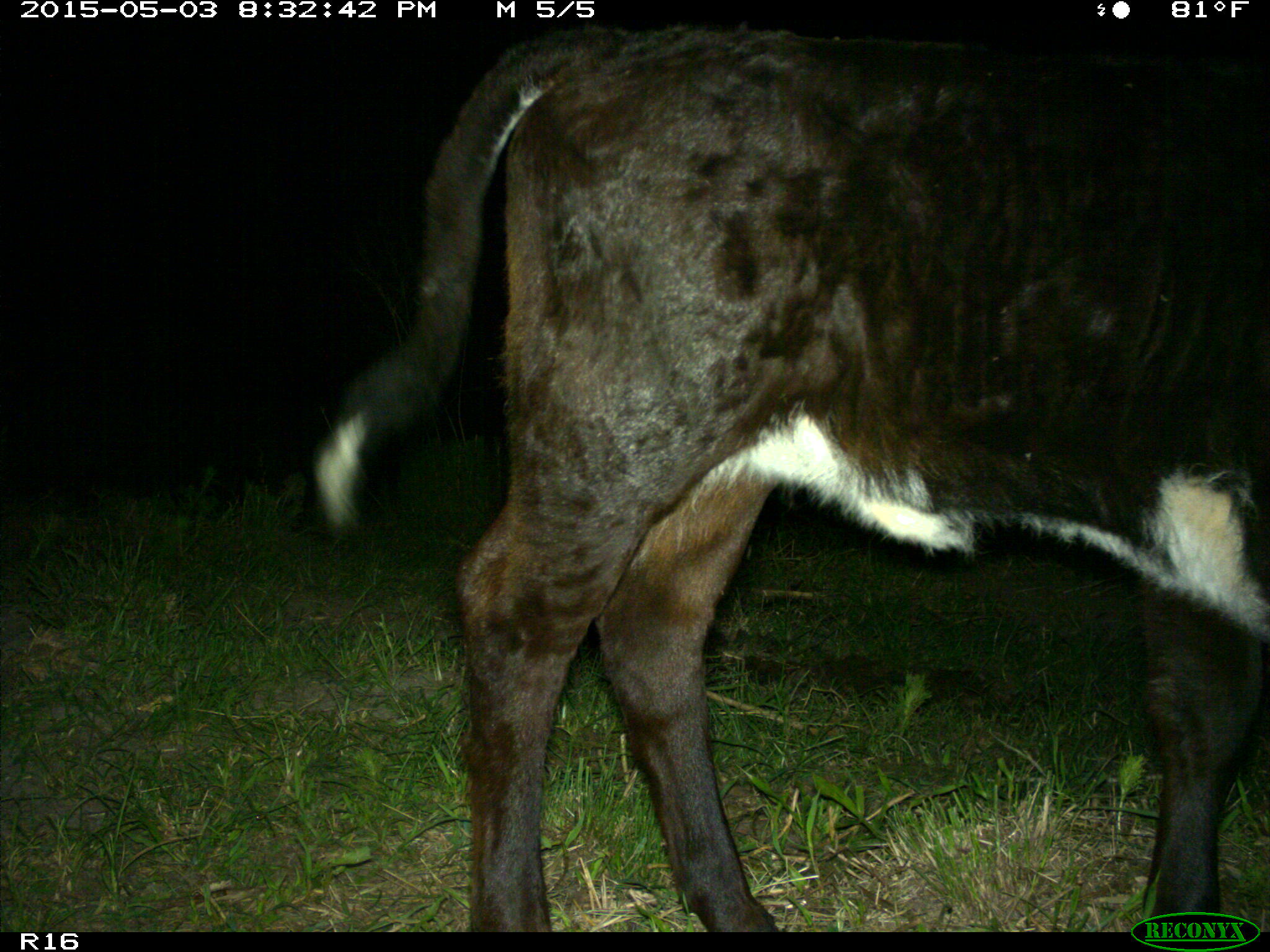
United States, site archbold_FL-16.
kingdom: Animalia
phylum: Chordata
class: Mammalia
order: Artiodactyla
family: Bovidae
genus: Bos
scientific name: Bos taurus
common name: domestic cow